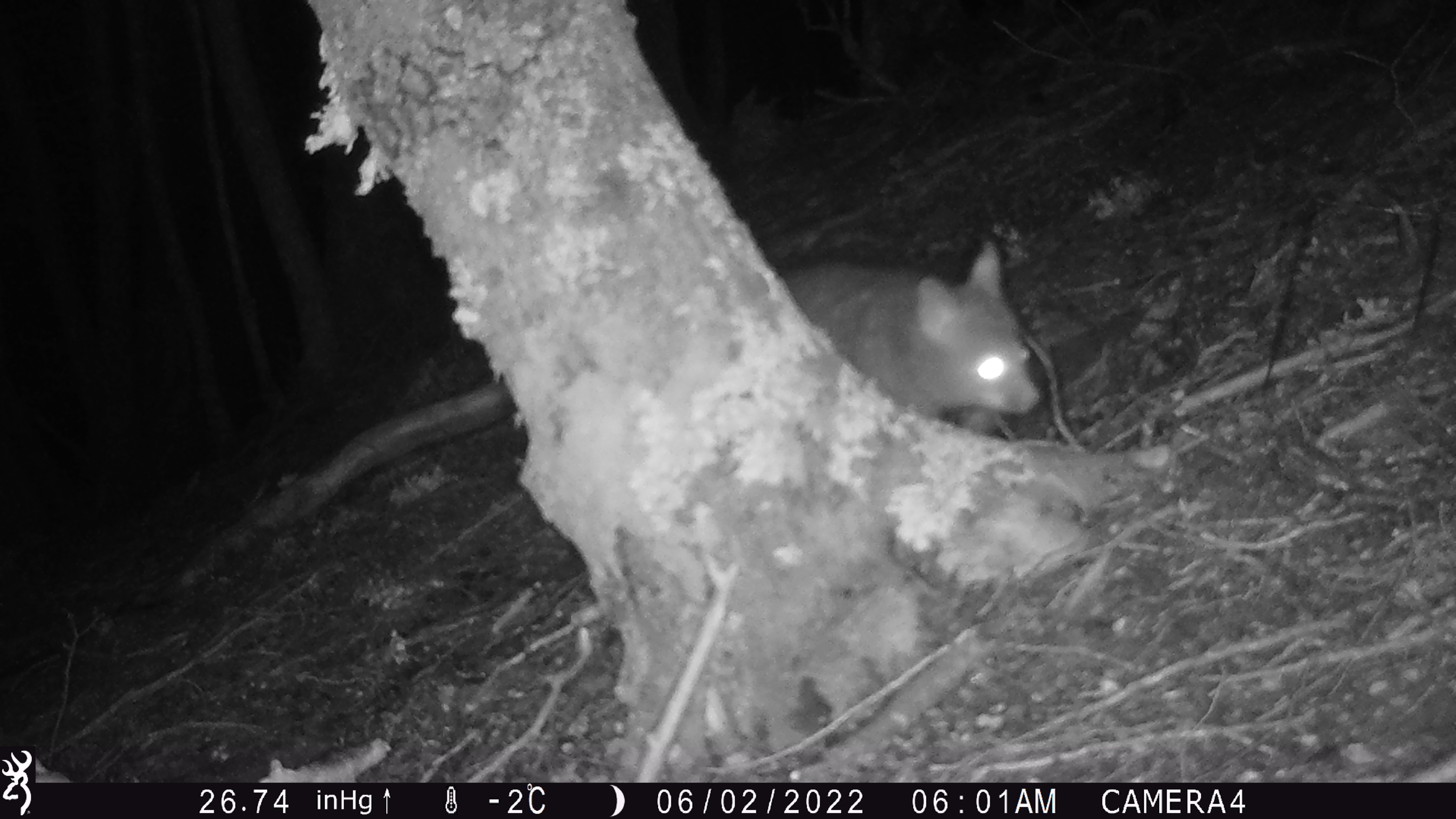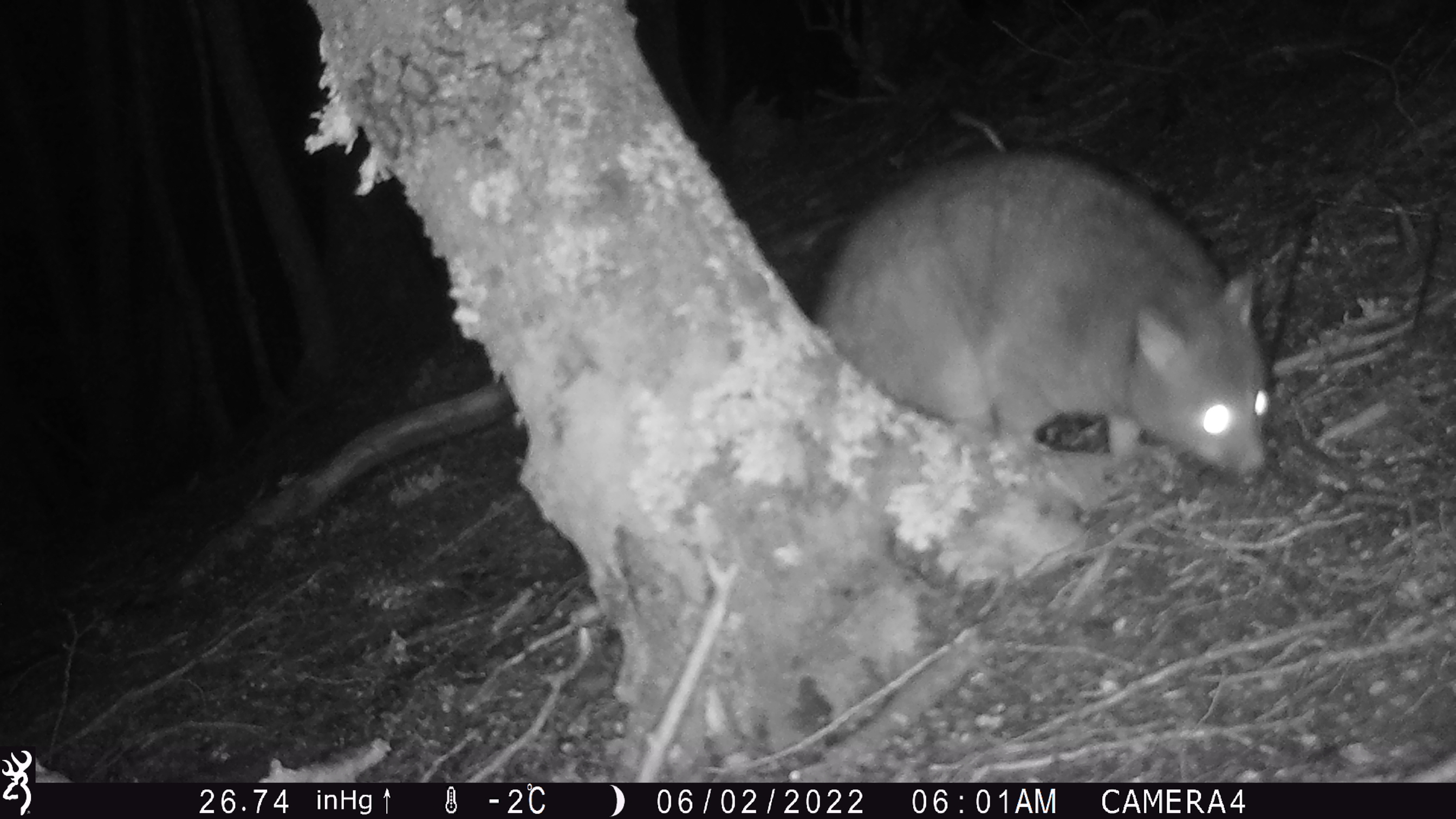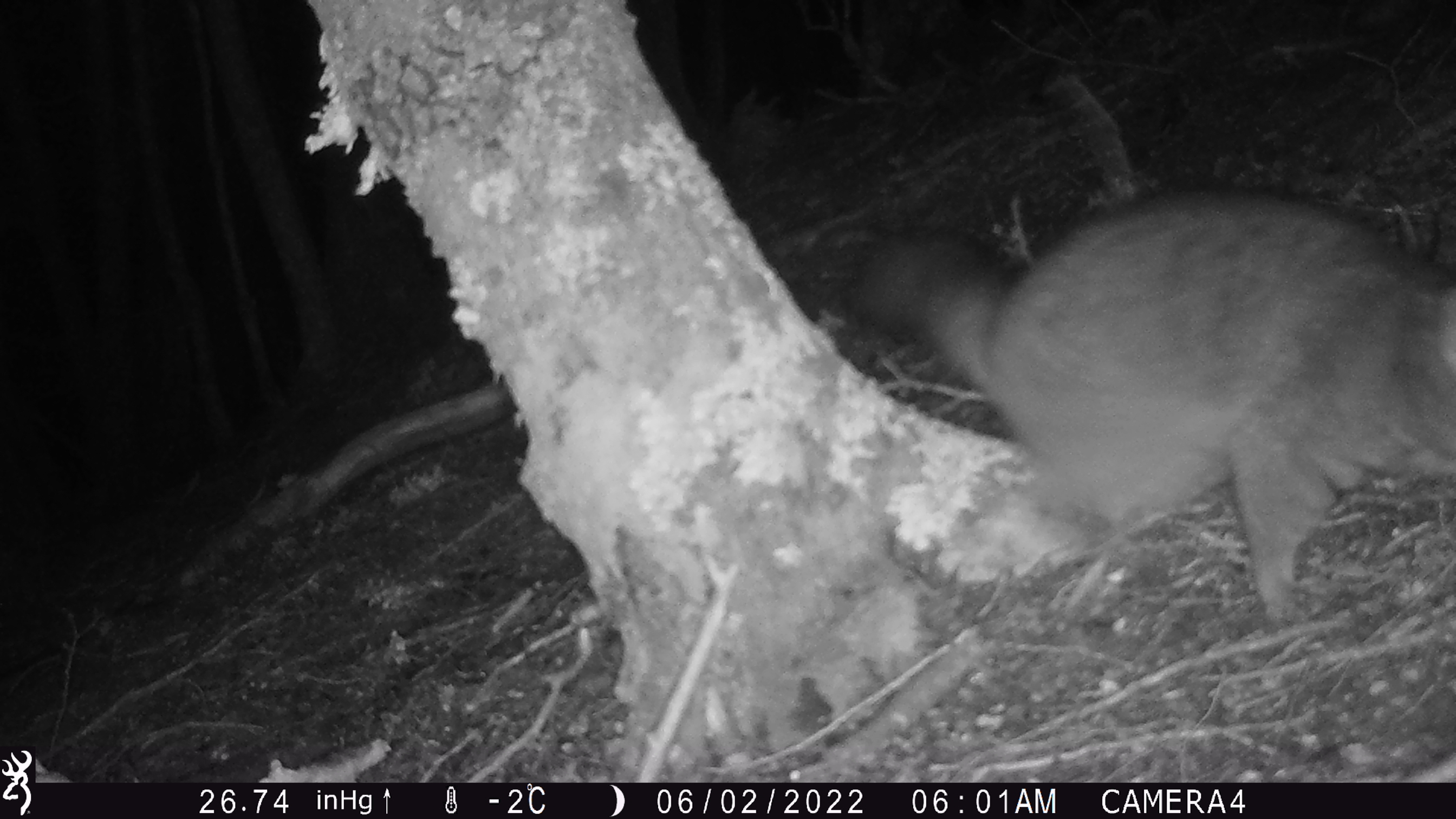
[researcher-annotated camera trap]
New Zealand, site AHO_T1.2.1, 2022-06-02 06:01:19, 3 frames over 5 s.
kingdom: Animalia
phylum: Chordata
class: Mammalia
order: Diprotodontia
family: Phalangeridae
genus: Trichosurus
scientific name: Trichosurus vulpecula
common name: common brushtail possum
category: possum